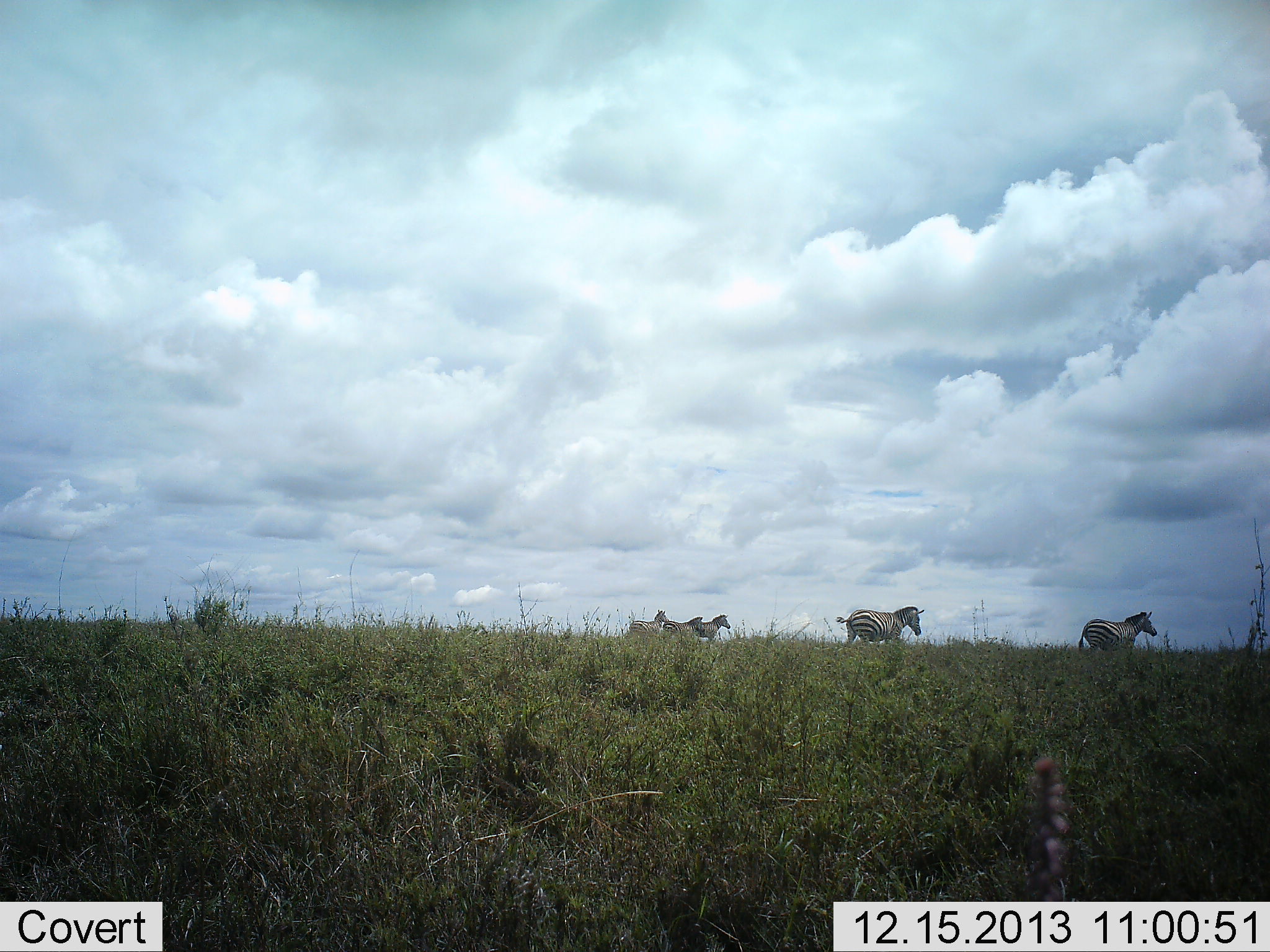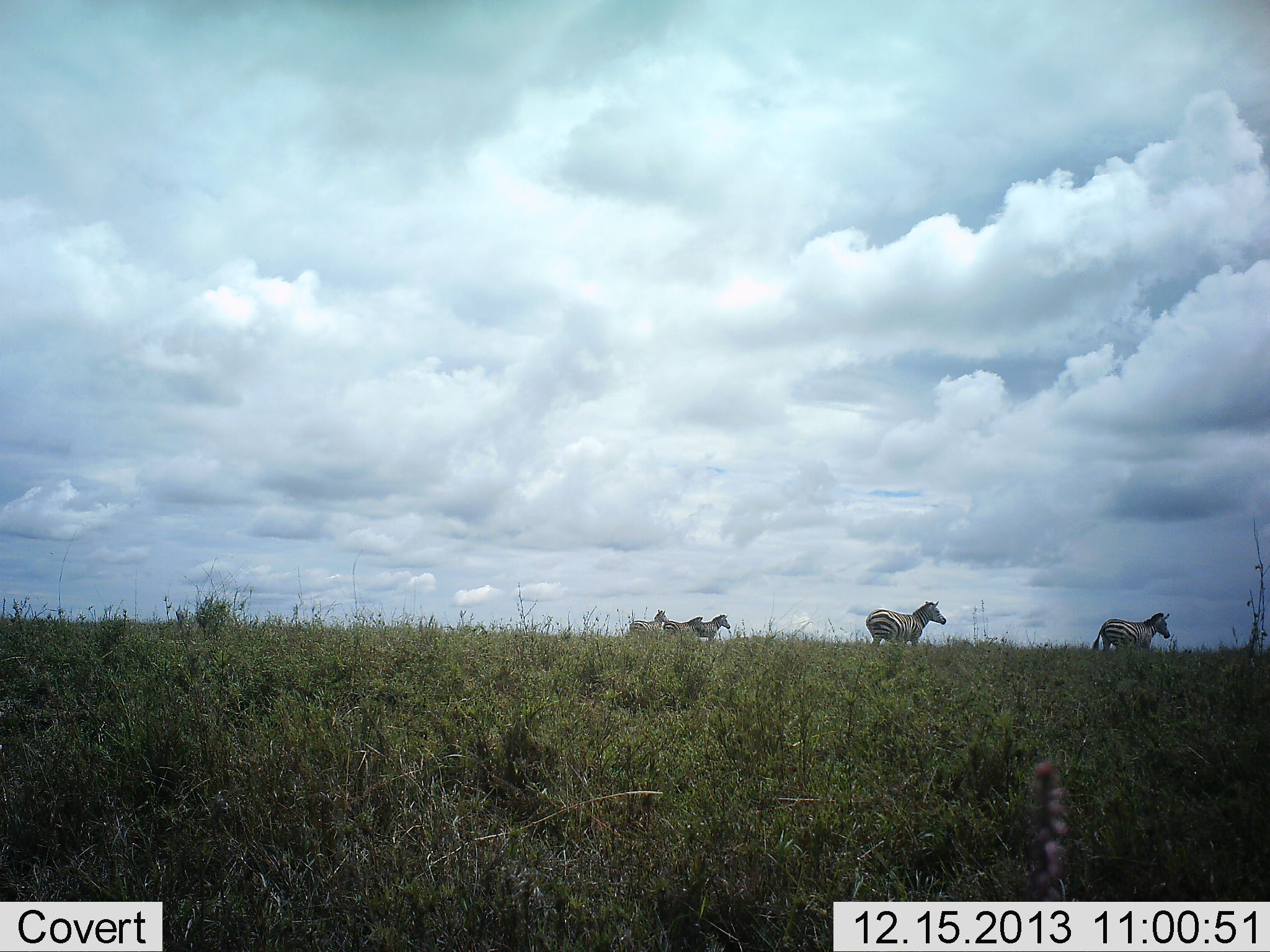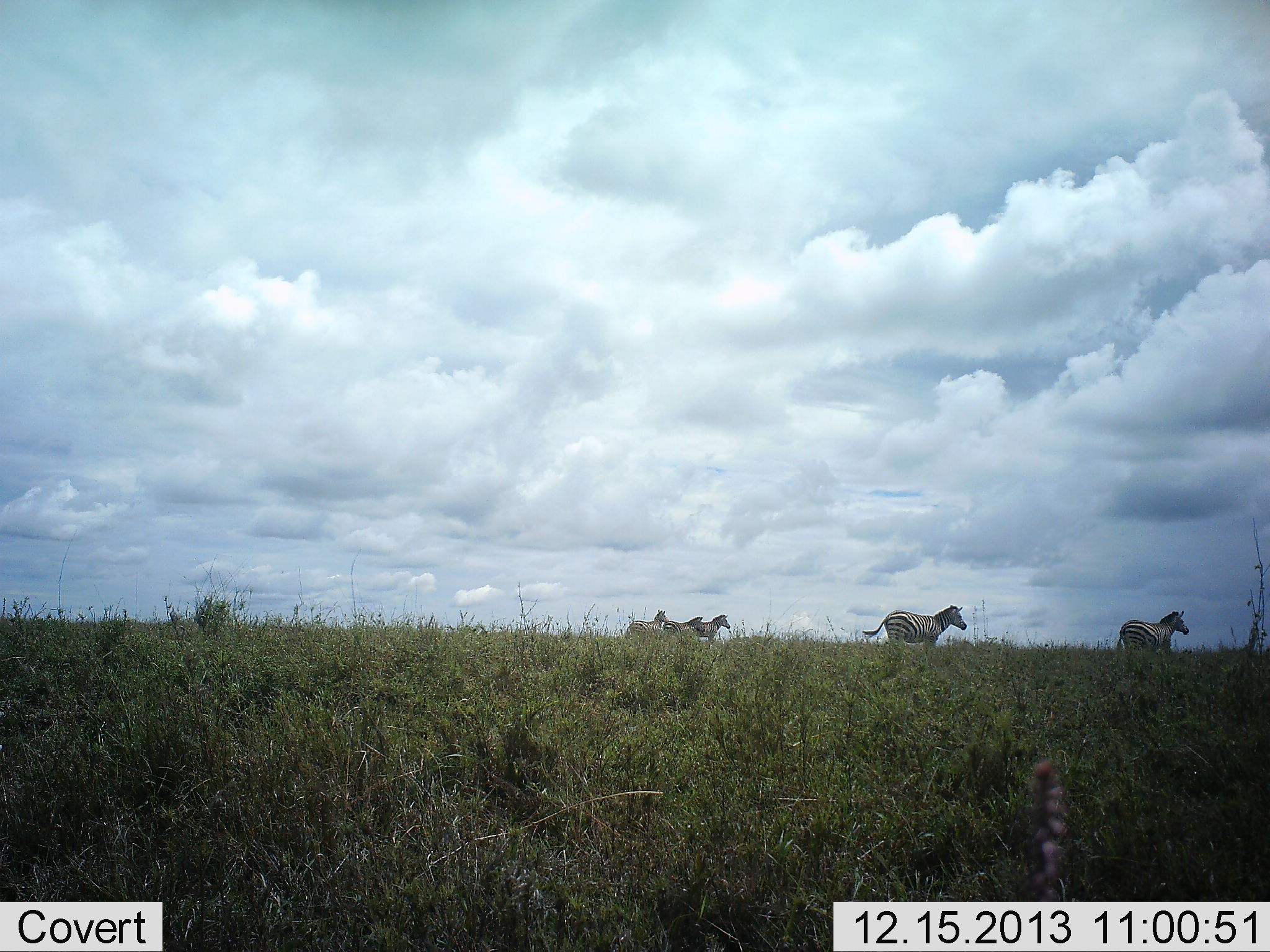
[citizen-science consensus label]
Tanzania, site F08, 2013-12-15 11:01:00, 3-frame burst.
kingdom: Animalia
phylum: Chordata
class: Mammalia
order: Perissodactyla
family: Equidae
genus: Equus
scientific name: Equus quagga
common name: plains zebra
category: zebra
Zebra (plains zebra) (Equus quagga), count 5. Behavior (volunteer vote fractions): standing 80%, resting 0%, moving 100%, interacting 0%. Young present (vote fraction): 0%. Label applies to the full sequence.